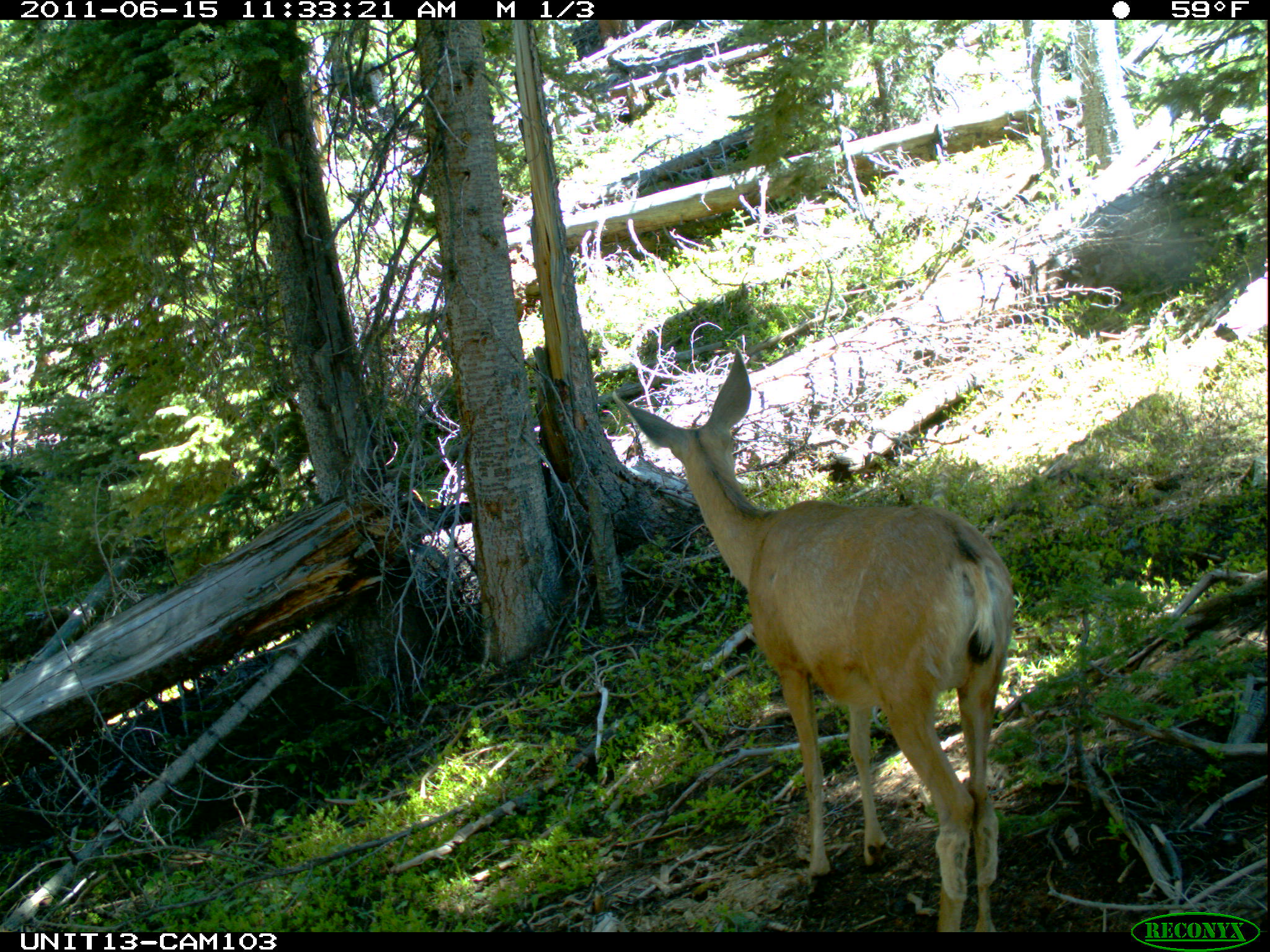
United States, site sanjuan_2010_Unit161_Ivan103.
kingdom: Animalia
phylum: Chordata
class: Mammalia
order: Artiodactyla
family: Cervidae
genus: Odocoileus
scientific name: Odocoileus hemionus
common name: mule deer